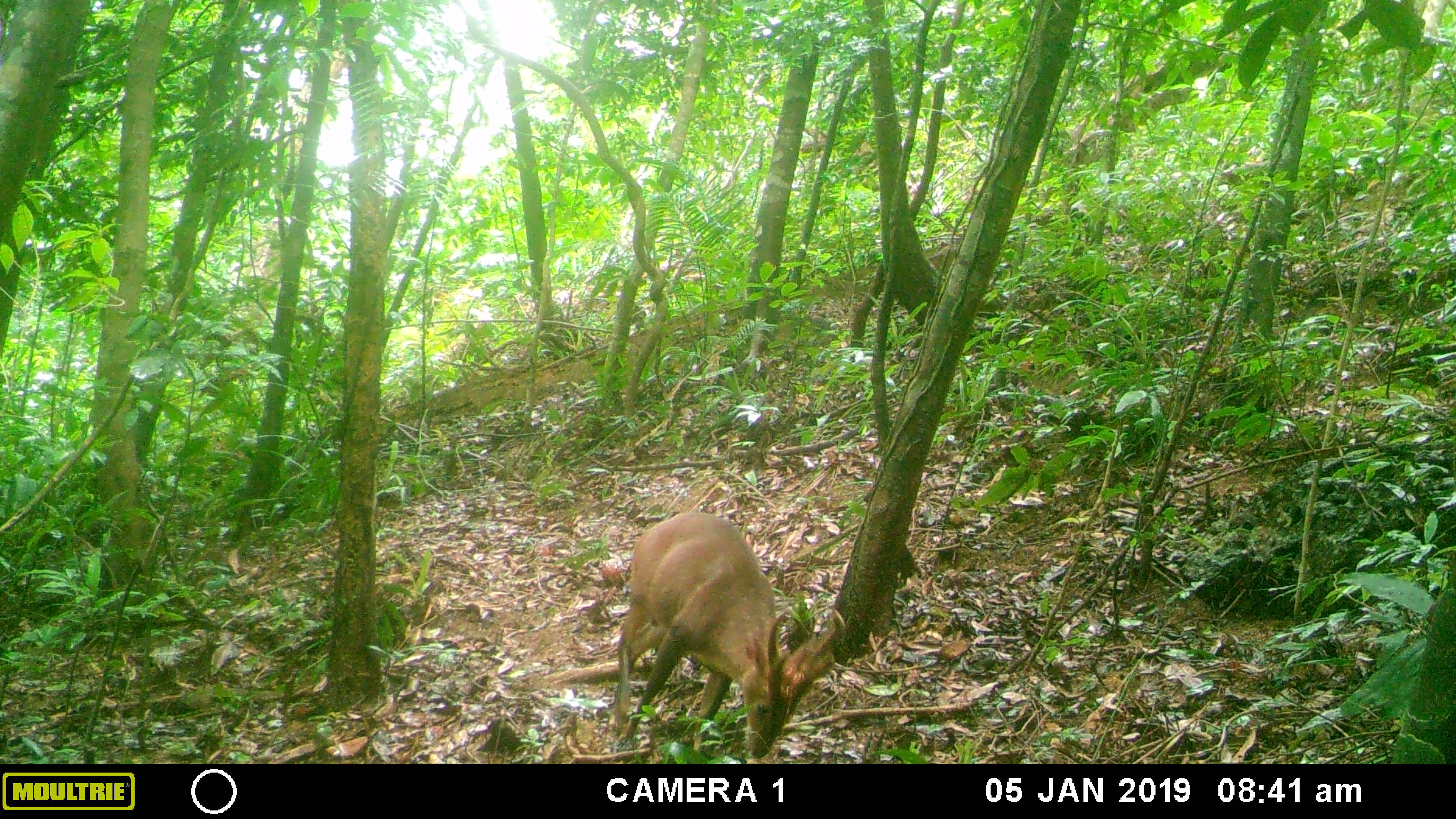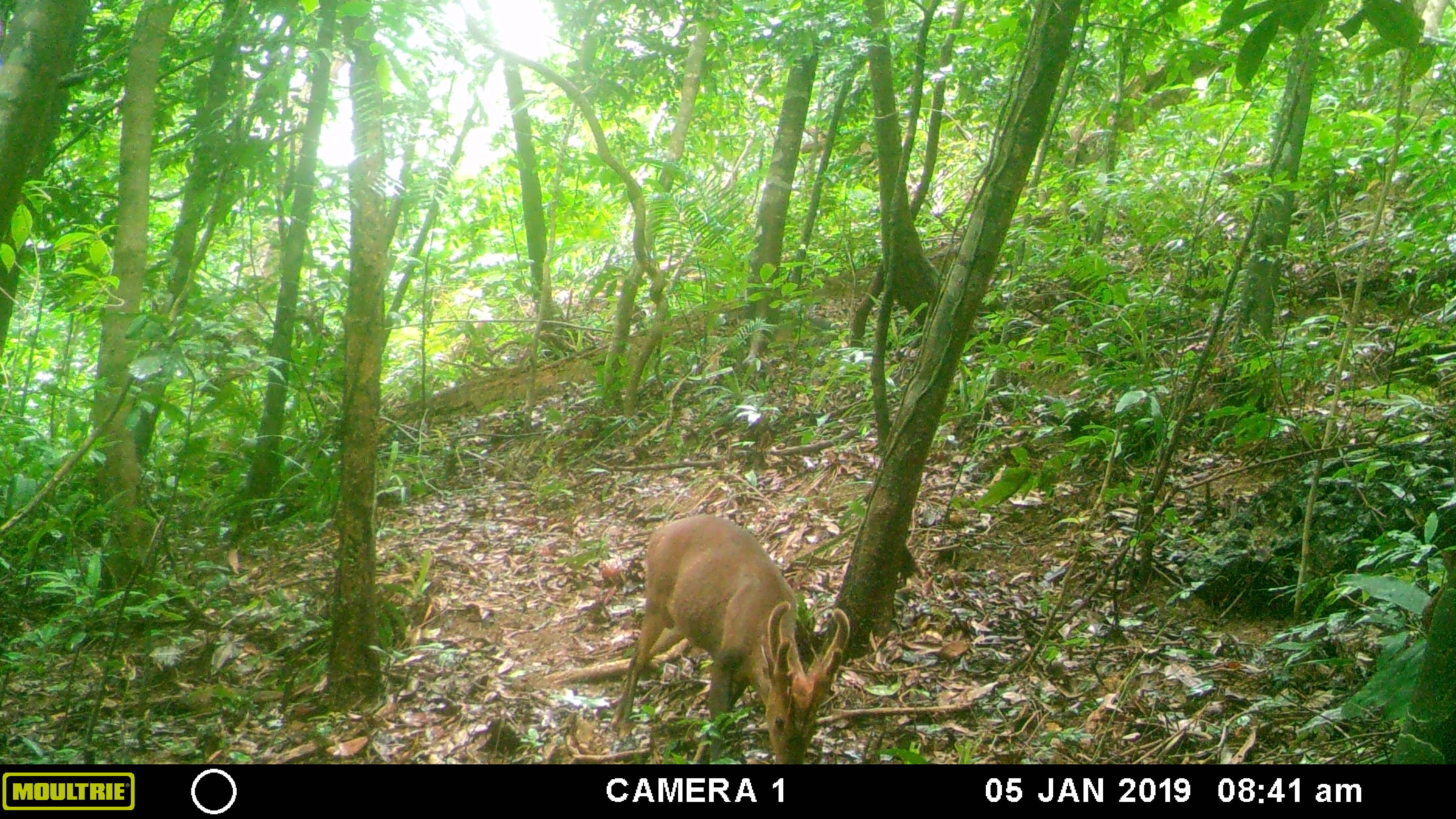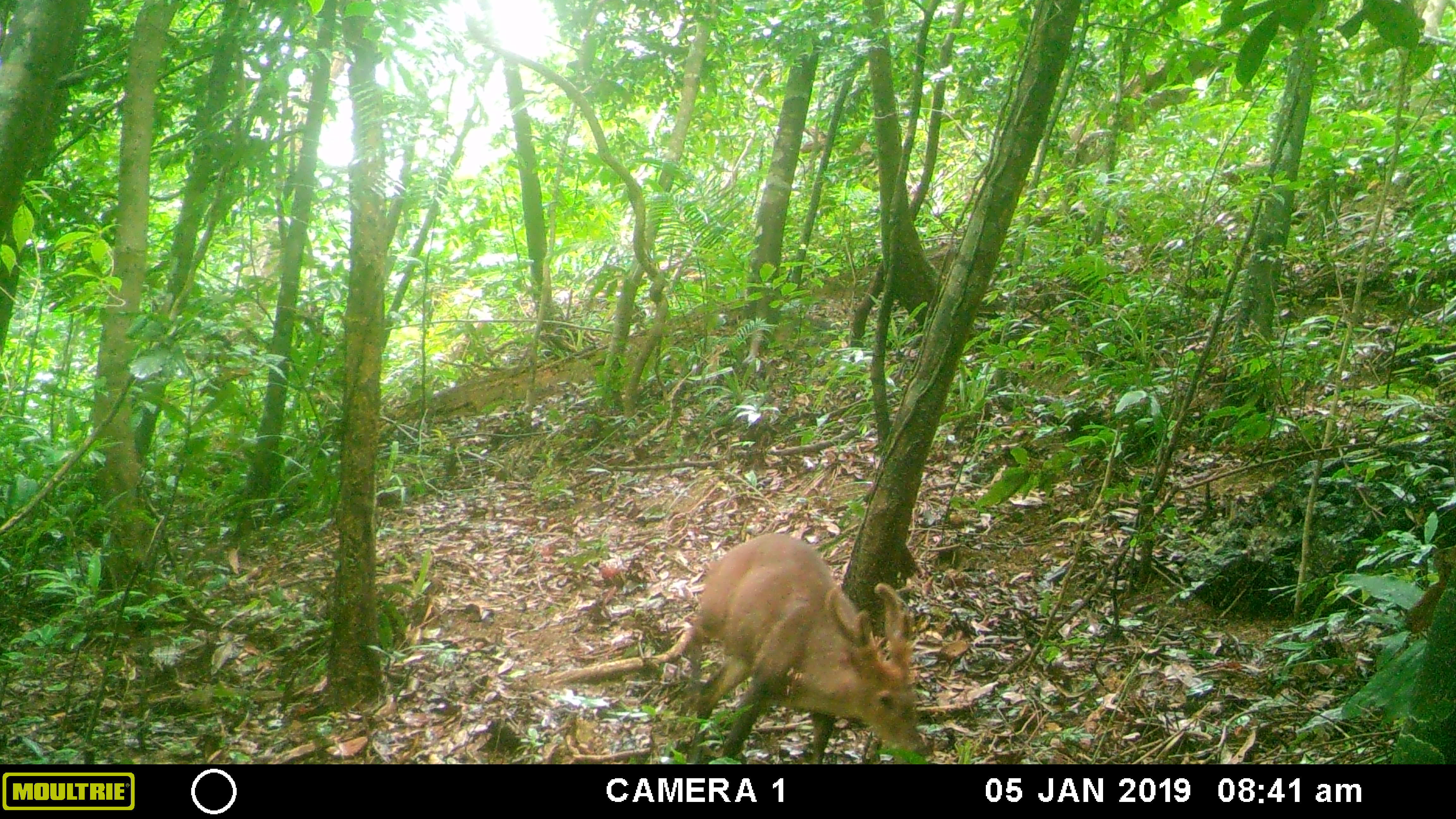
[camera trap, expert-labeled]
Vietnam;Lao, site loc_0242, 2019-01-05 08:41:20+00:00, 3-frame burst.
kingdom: Animalia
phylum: Chordata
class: Mammalia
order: Artiodactyla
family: Cervidae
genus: Muntiacus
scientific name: Muntiacus vuquangensis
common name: large-antlered muntjac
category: large antlered muntjac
Large antlered muntjac (large-antlered muntjac) (Muntiacus vuquangensis). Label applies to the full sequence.